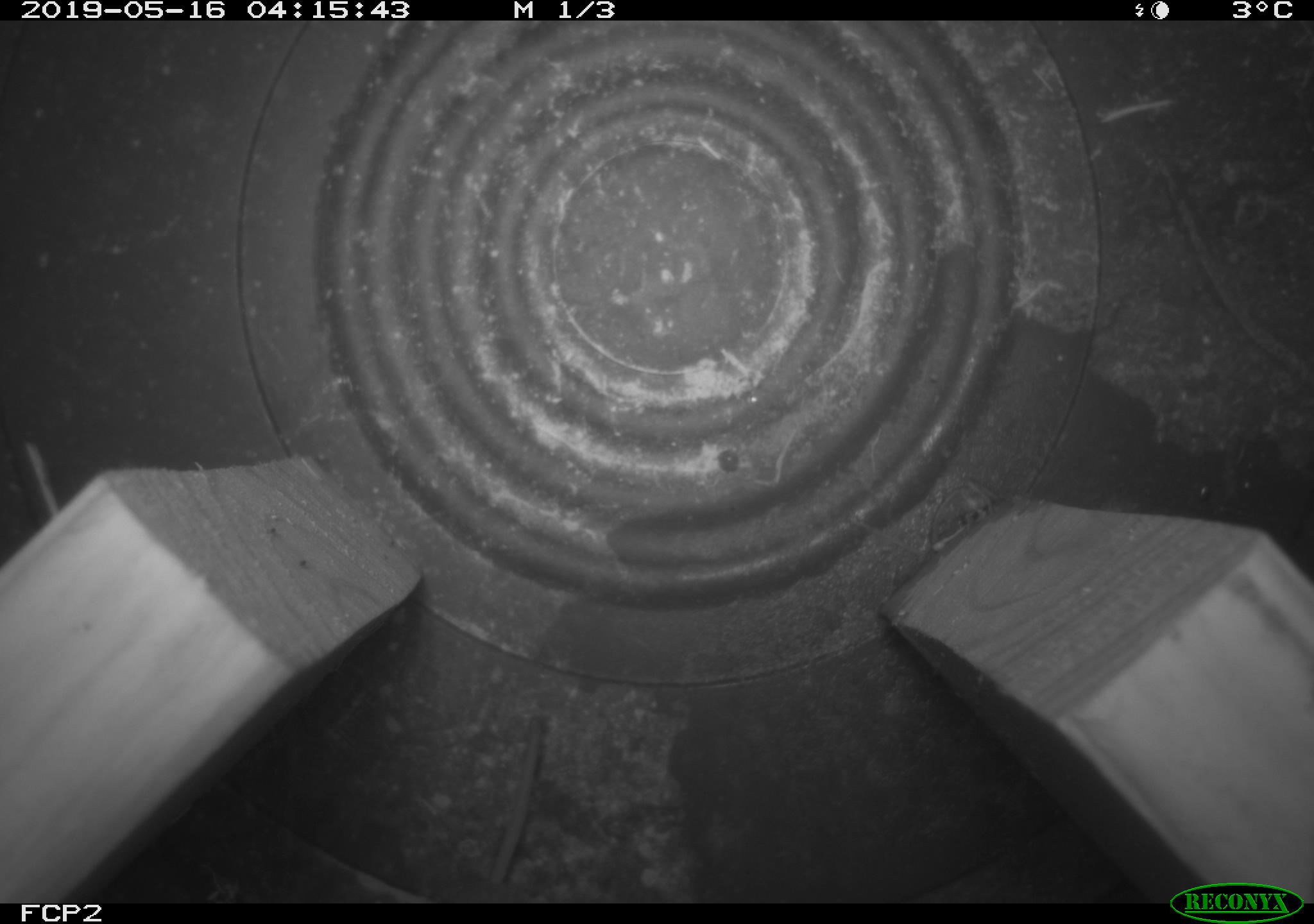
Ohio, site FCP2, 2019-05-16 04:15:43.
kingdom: Animalia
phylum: Chordata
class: Mammalia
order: Eulipotyphla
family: Soricidae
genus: Sorex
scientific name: Sorex cinereus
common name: masked shrew